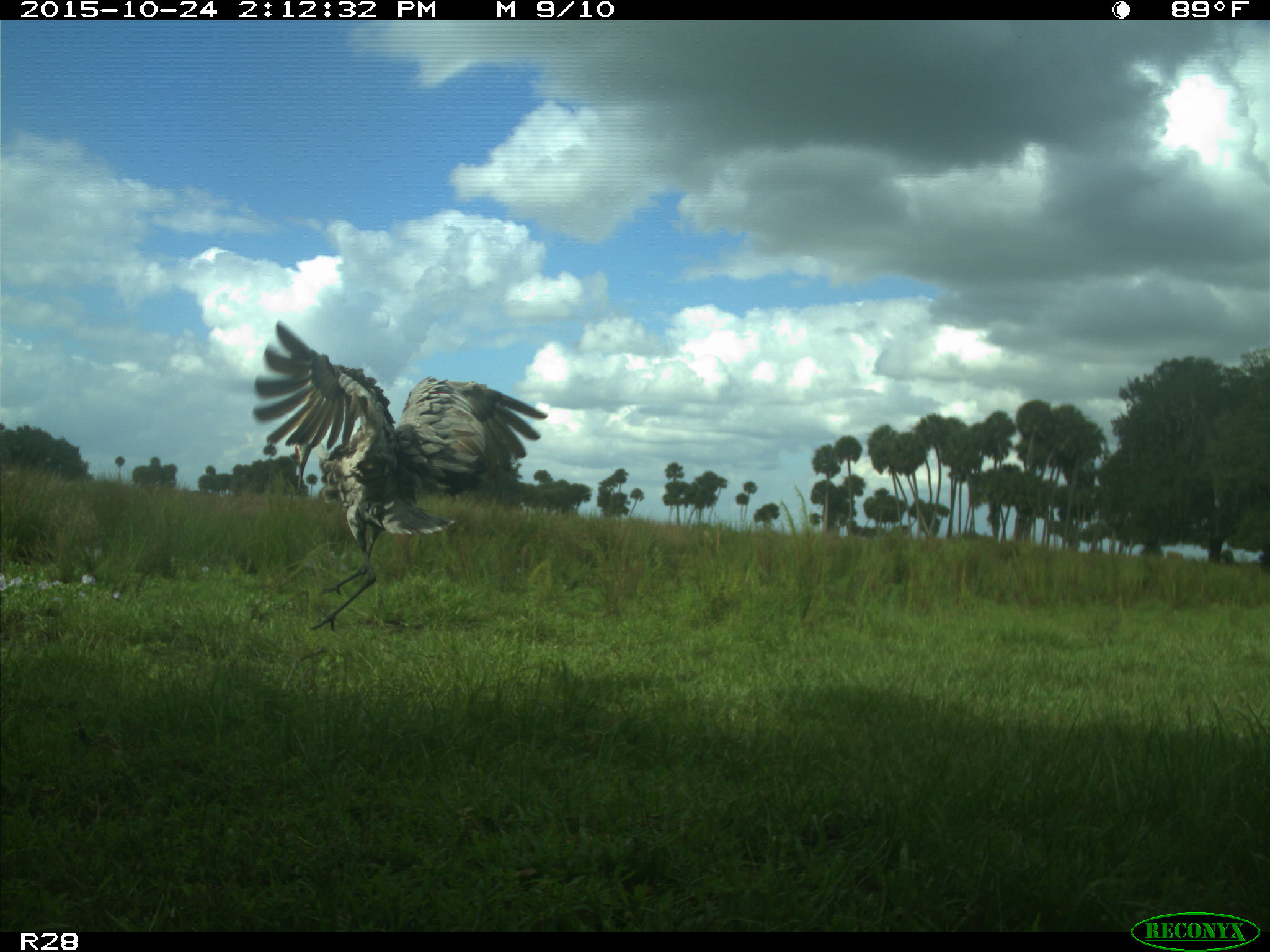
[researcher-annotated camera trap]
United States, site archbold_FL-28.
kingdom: Animalia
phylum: Chordata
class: Aves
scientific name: Aves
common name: birds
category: unidentified bird